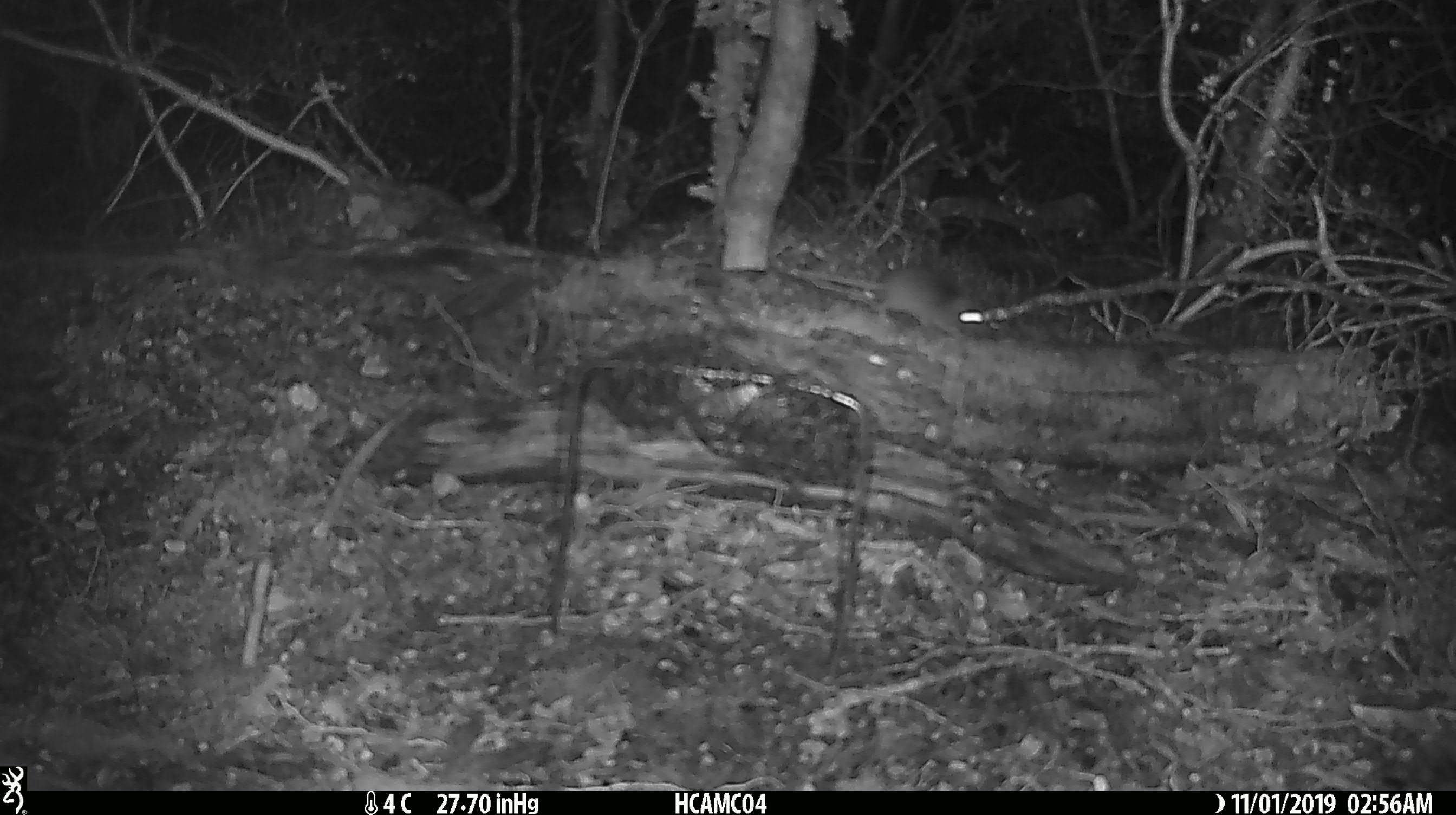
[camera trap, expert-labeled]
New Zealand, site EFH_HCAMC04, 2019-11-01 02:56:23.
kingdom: Animalia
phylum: Chordata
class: Mammalia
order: Rodentia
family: Muridae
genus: Mus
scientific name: Mus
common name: mouse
Mouse (Mus).